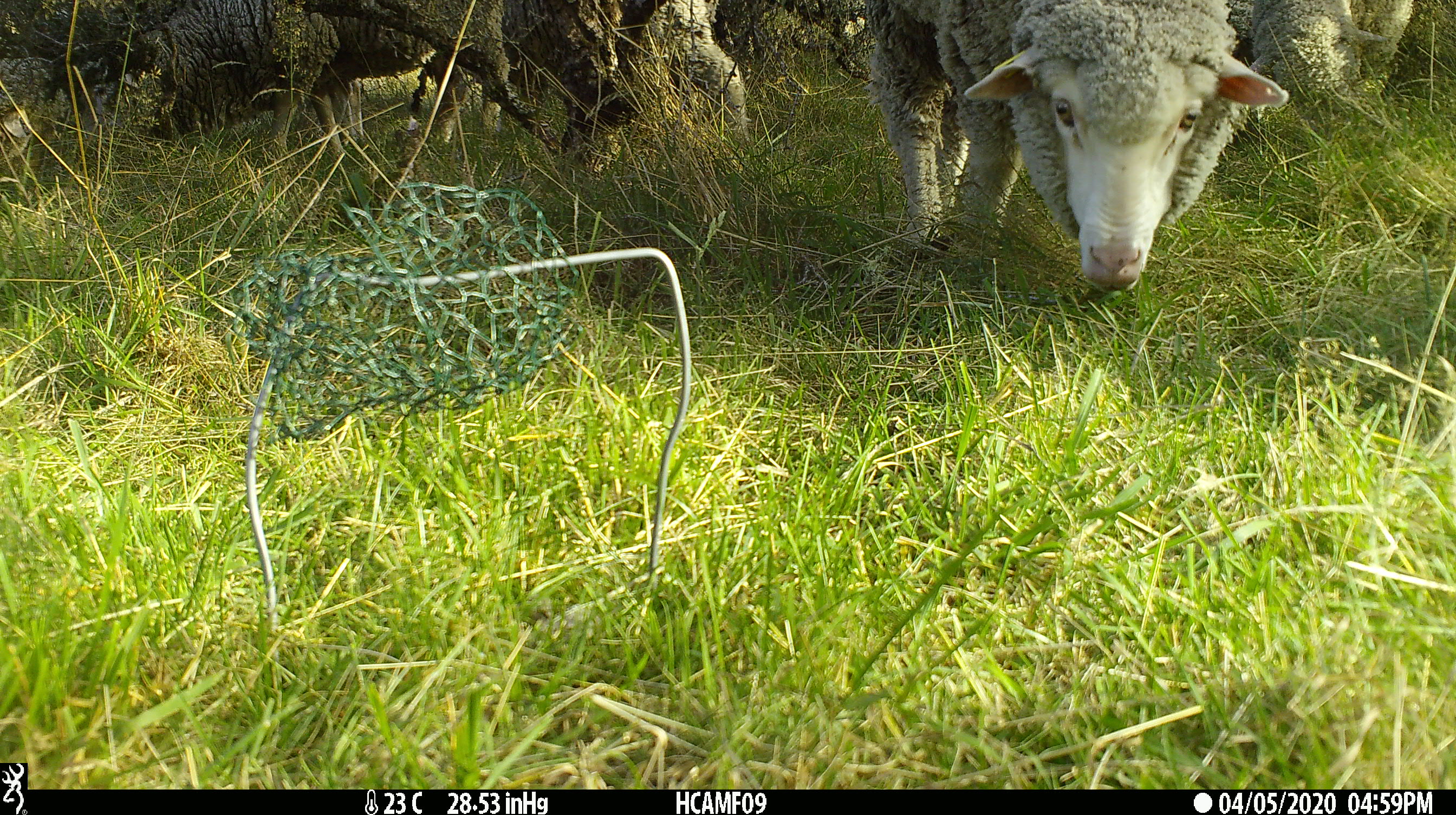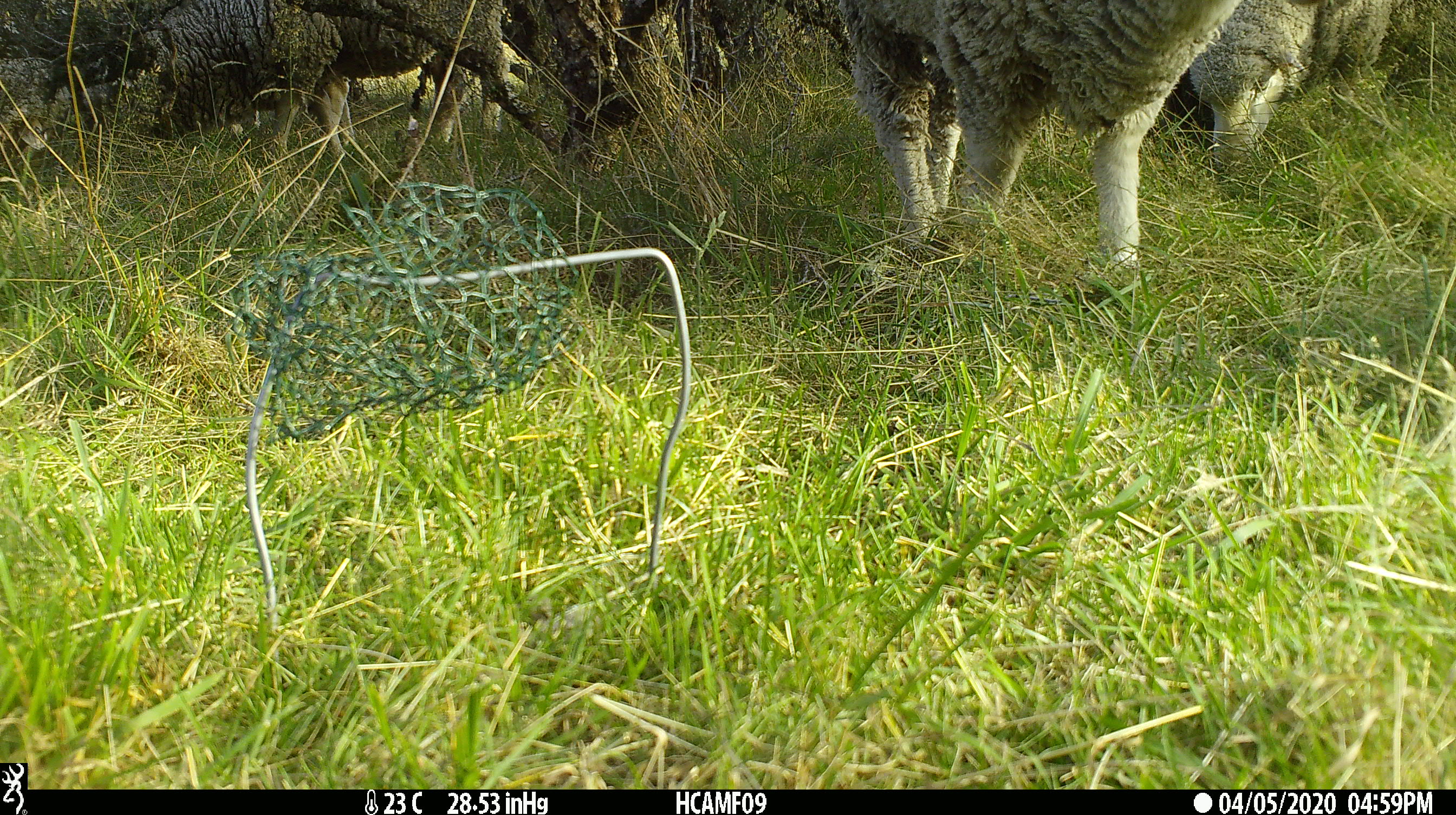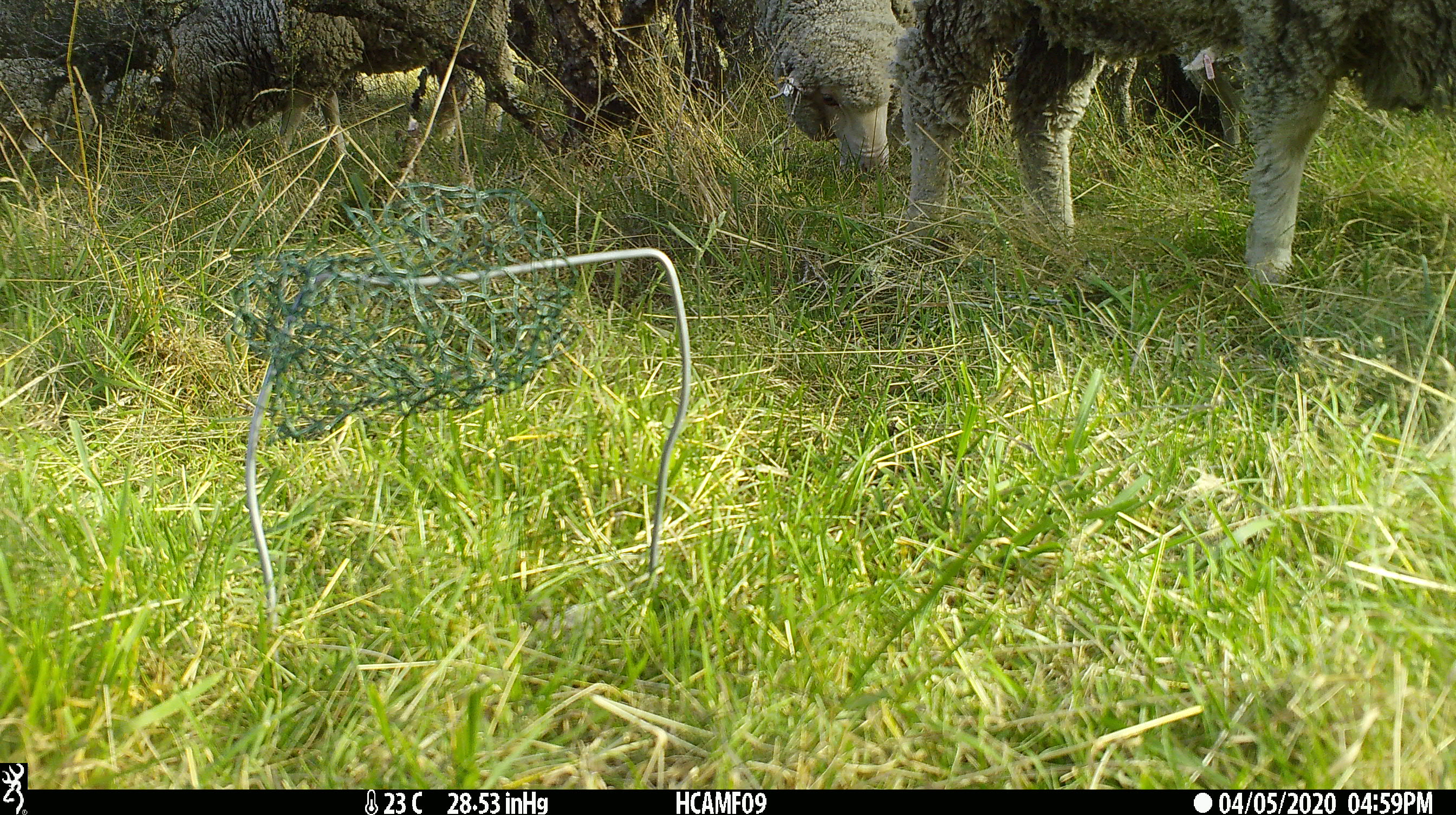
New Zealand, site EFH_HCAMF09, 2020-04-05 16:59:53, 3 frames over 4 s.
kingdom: Animalia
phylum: Chordata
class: Mammalia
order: Artiodactyla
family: Bovidae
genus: Ovis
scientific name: Ovis aries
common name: domestic sheep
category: sheep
Sheep (domestic sheep) (Ovis aries).